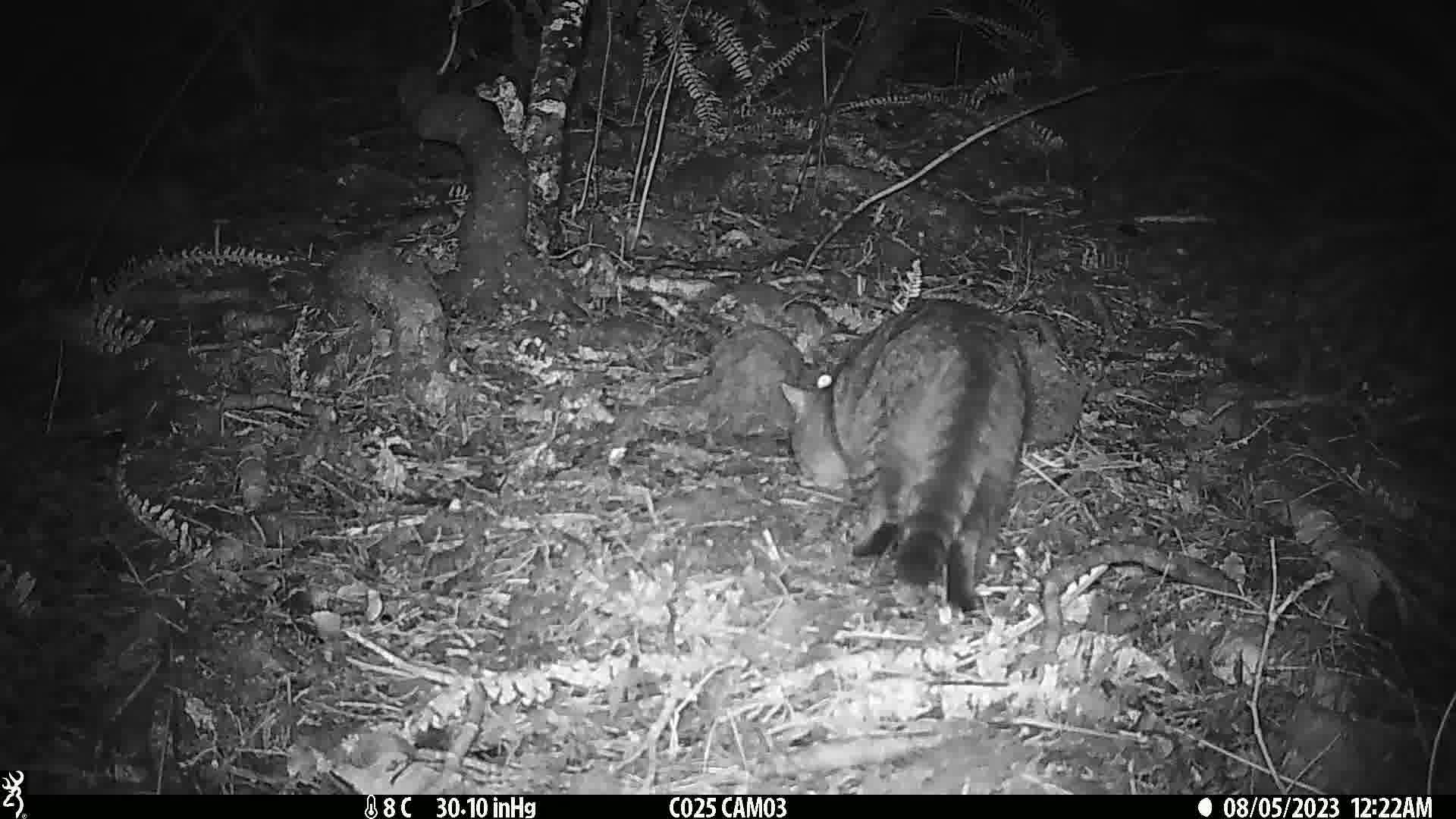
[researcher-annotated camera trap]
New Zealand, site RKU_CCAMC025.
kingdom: Animalia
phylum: Chordata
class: Mammalia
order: Carnivora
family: Felidae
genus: Felis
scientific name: Felis catus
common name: domestic cat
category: cat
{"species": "cat (domestic cat) (Felis catus)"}